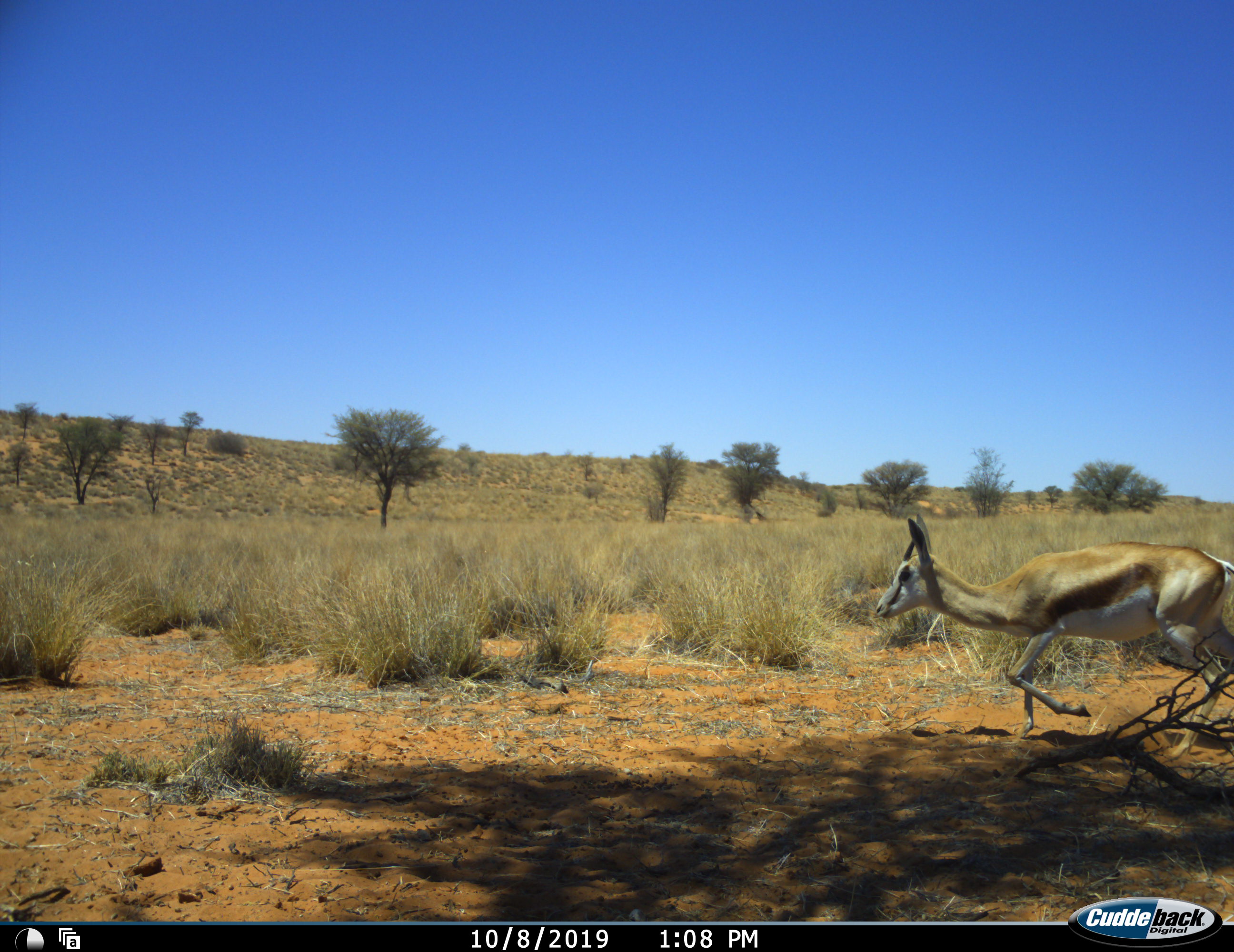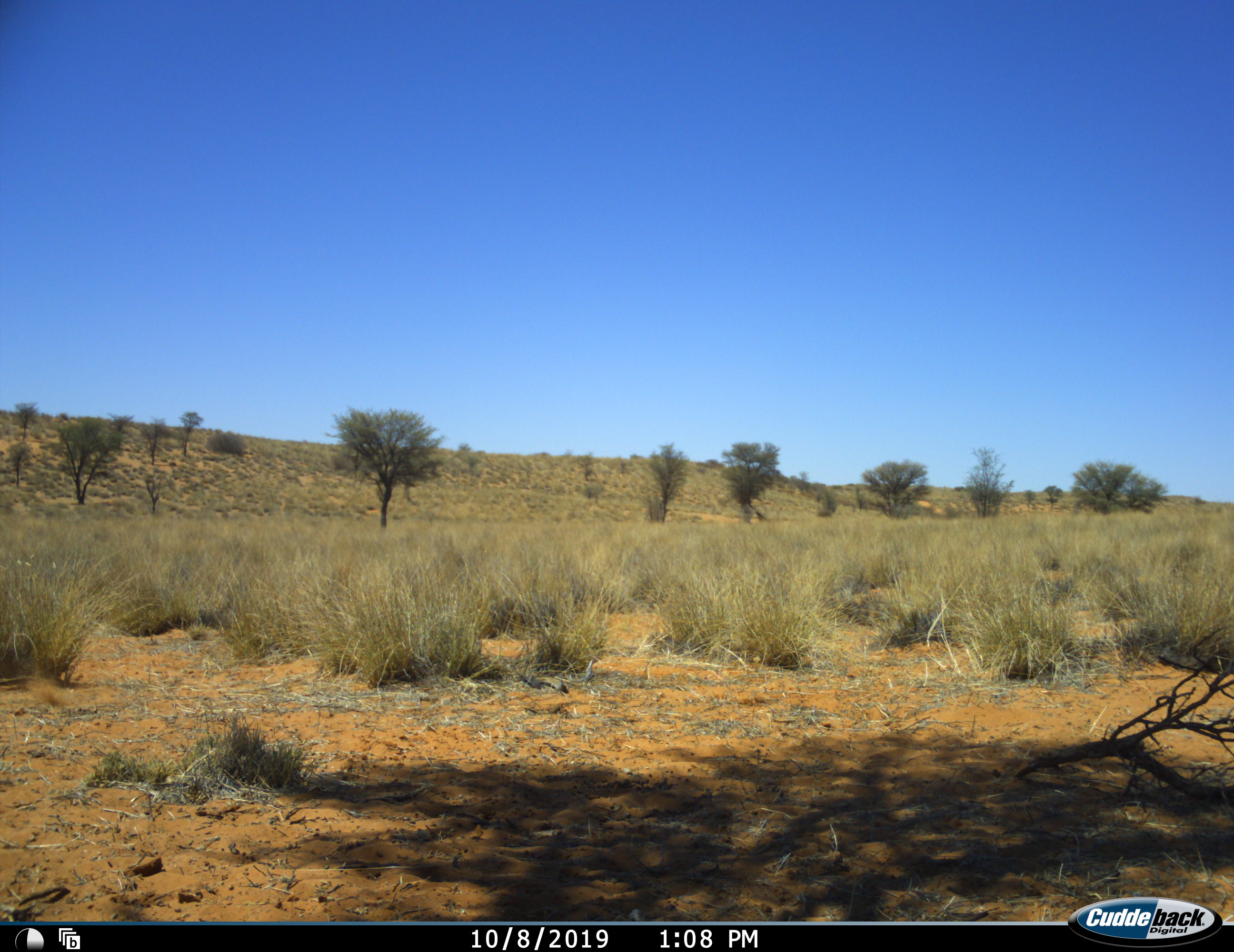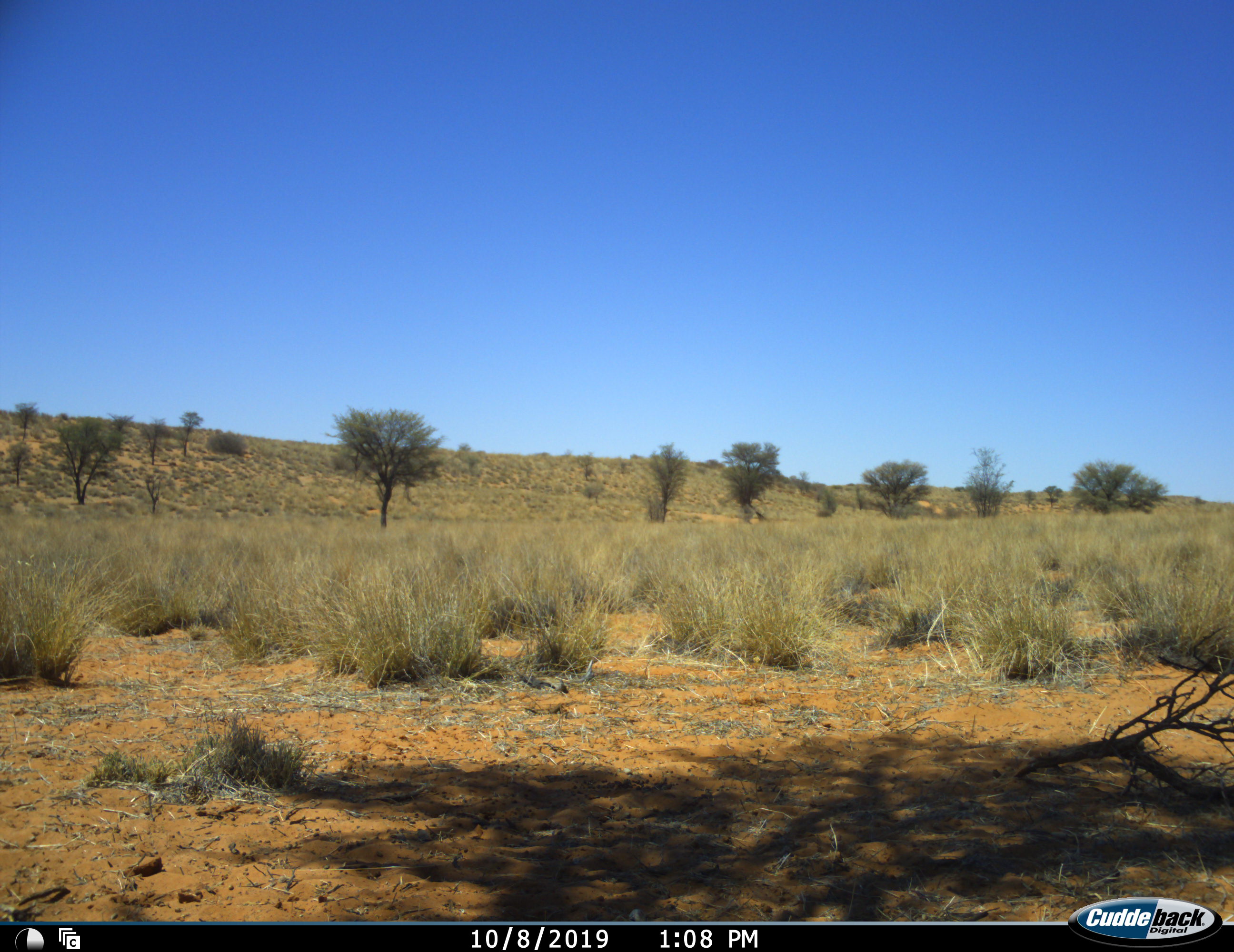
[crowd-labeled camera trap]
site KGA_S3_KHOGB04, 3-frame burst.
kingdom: Animalia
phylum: Chordata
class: Mammalia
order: Artiodactyla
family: Bovidae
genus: Antidorcas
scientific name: Antidorcas marsupialis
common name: springbok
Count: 1.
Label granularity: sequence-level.